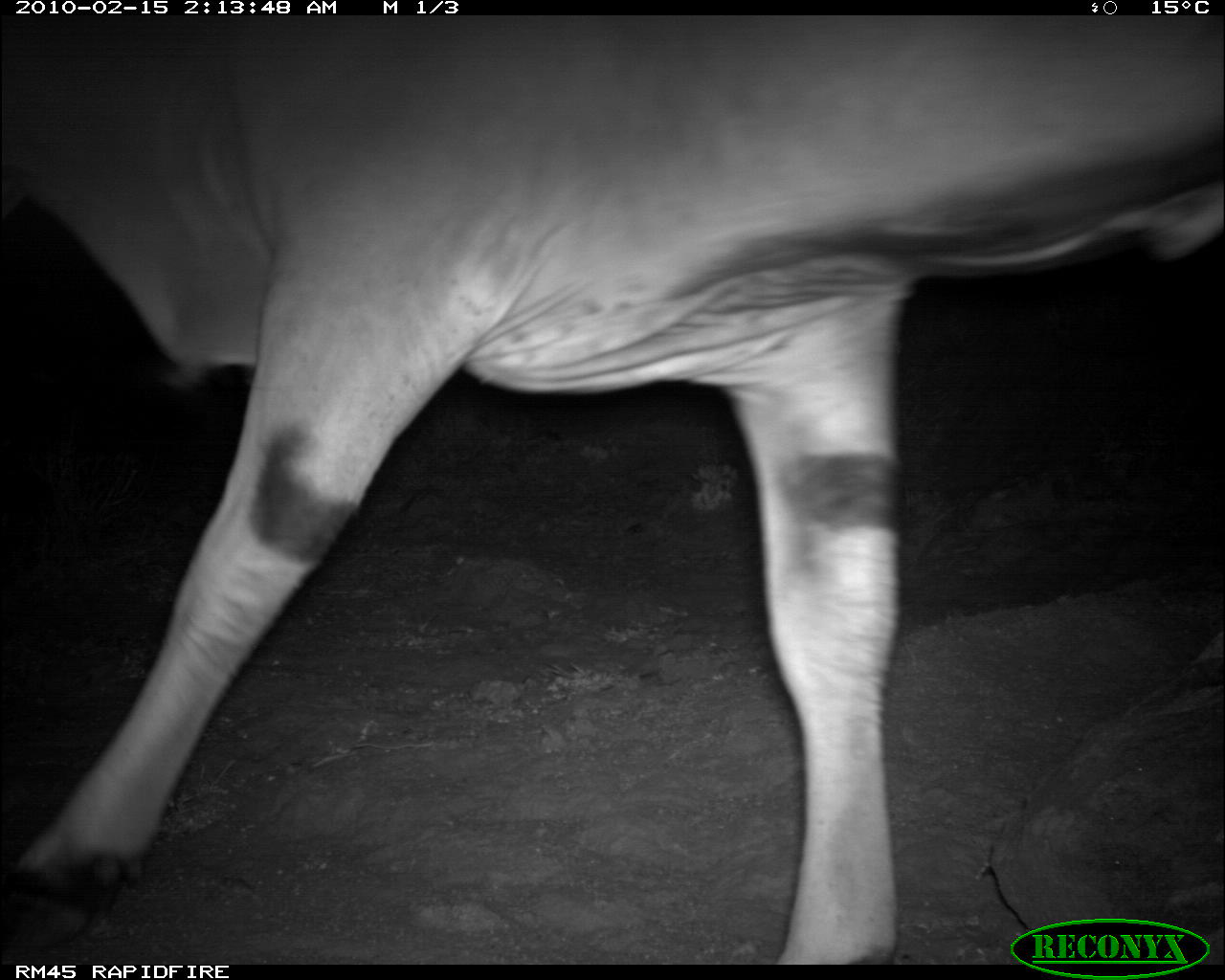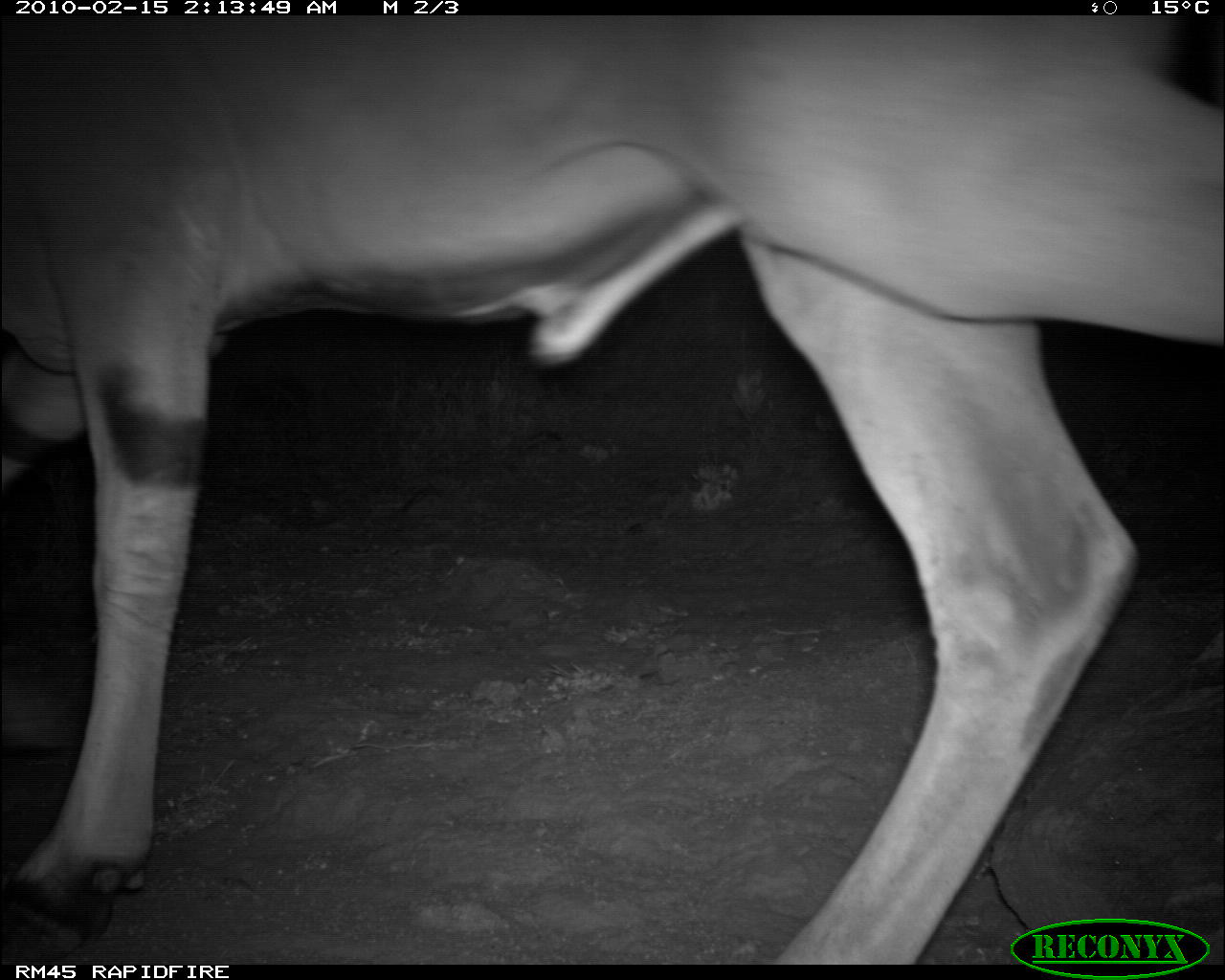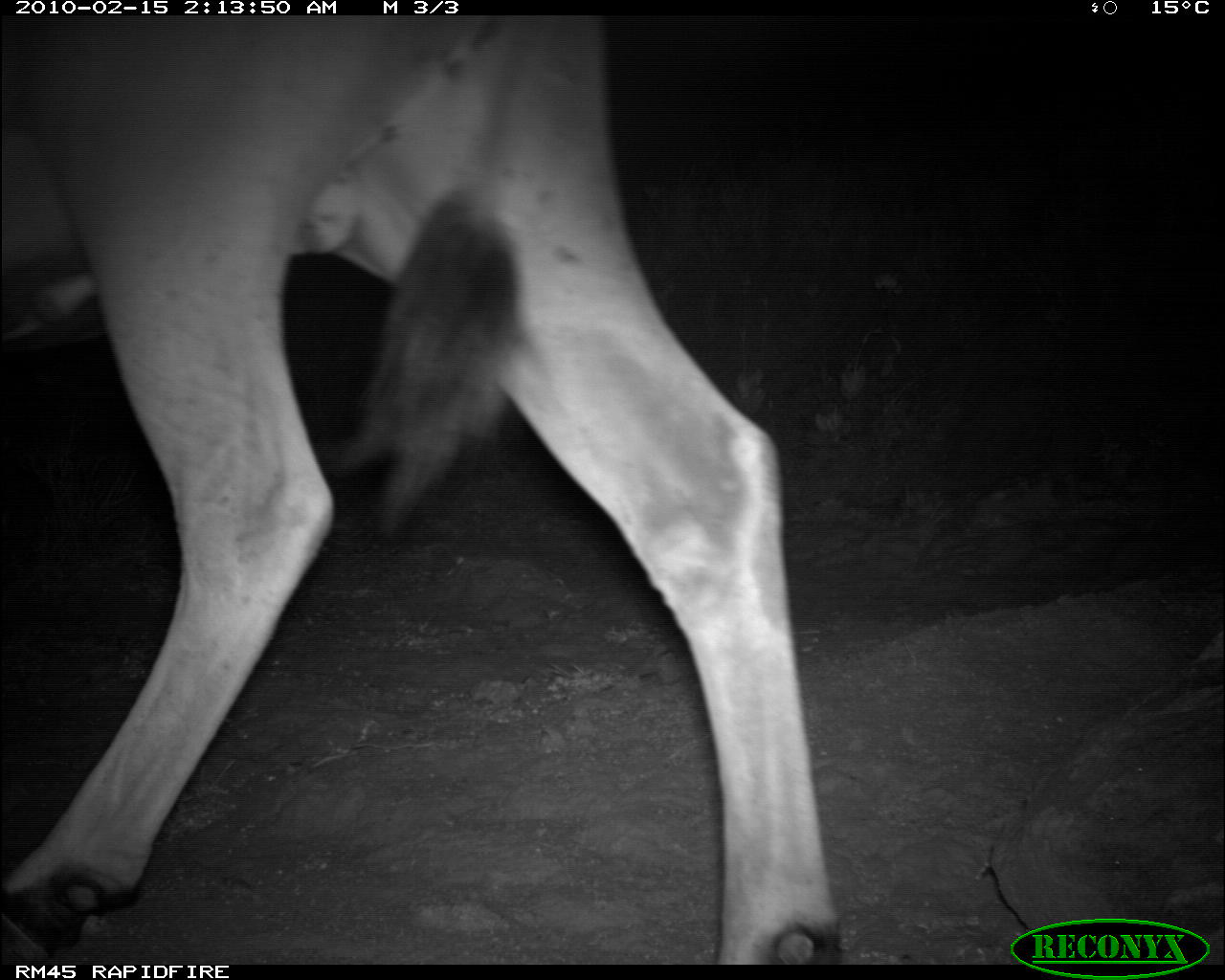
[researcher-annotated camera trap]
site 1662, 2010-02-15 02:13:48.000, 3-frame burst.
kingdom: Animalia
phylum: Chordata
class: Mammalia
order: Artiodactyla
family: Bovidae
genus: Tragelaphus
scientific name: Tragelaphus oryx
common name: eland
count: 1